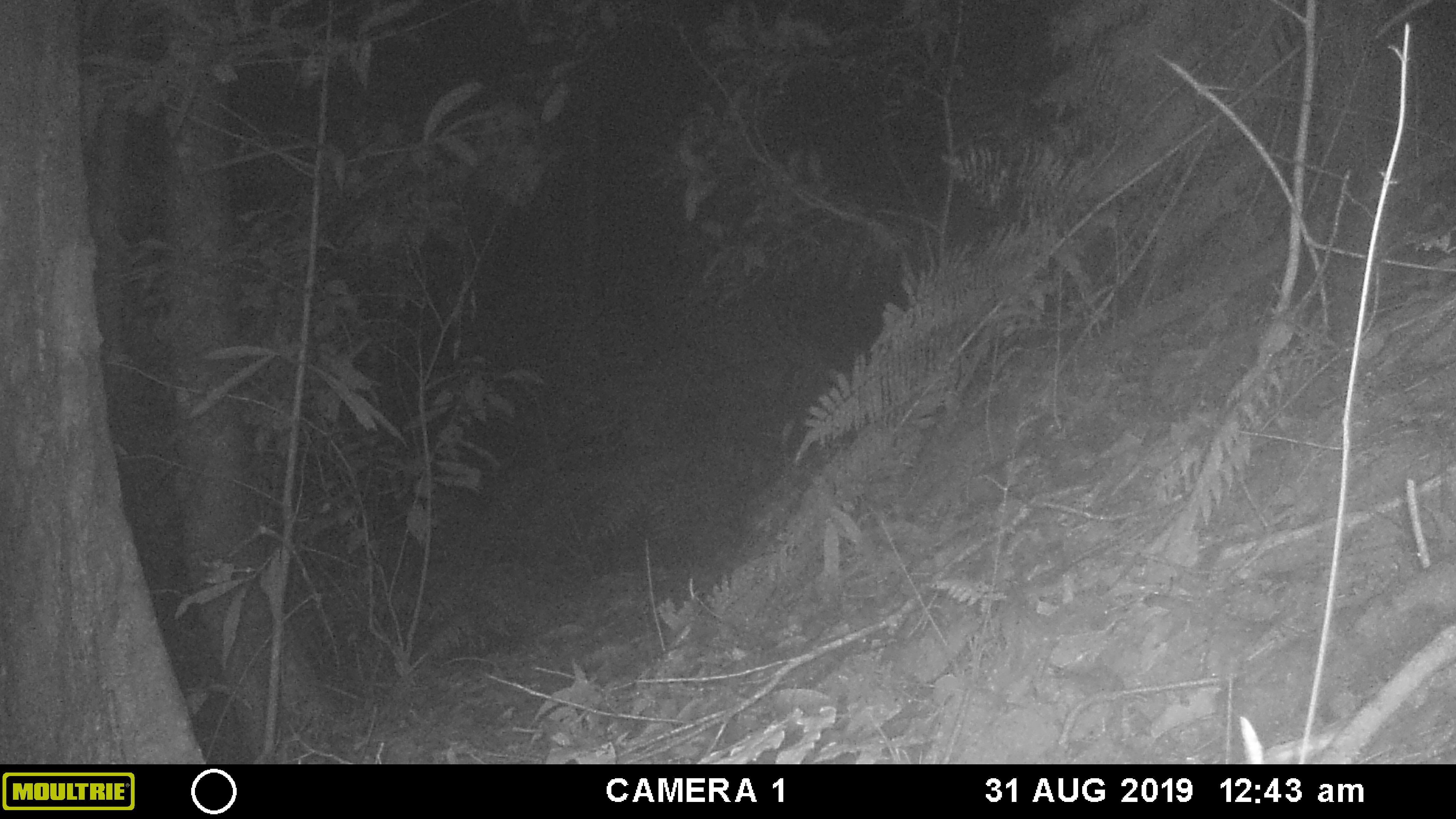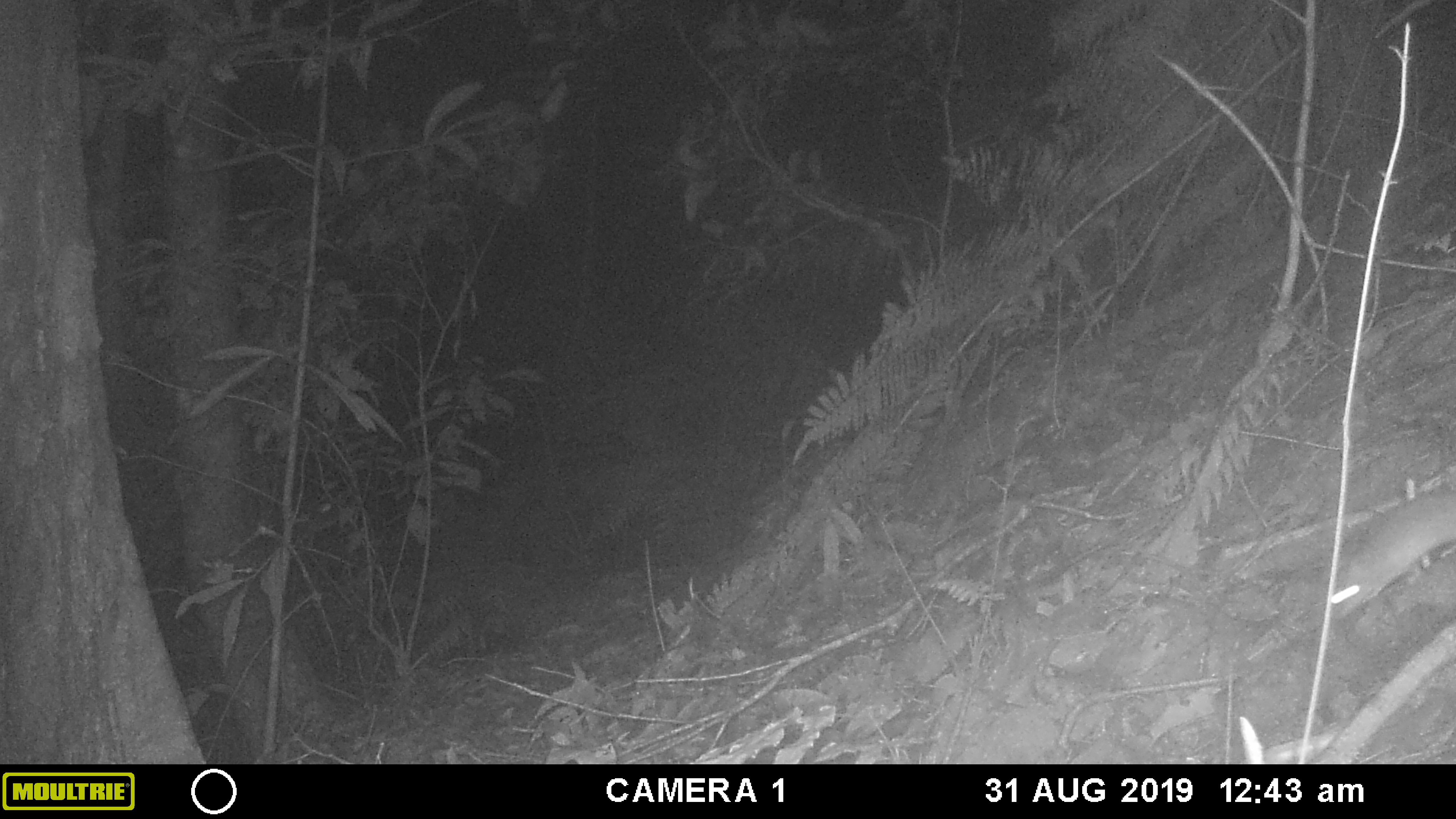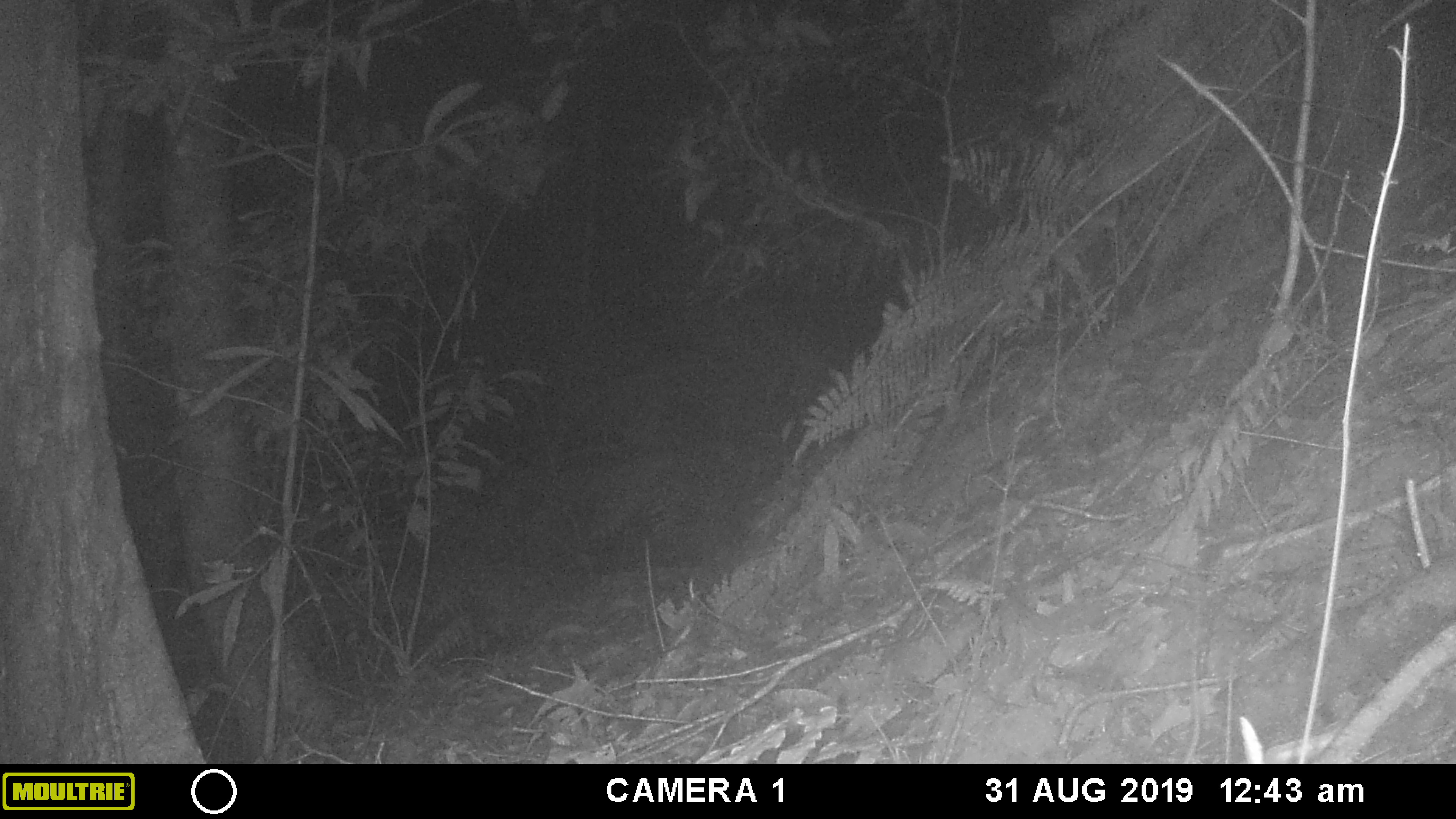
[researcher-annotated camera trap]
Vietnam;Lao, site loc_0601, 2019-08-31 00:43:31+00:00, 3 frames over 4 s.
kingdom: Animalia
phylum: Chordata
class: Mammalia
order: Rodentia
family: Muridae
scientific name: Muridae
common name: old-world mice and rats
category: unidentified murid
Unidentified murid (old-world mice and rats) (Muridae). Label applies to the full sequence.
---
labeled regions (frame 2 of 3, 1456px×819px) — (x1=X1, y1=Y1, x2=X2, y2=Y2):
unidentified murid: (x1=1332, y1=484, x2=1454, y2=615)